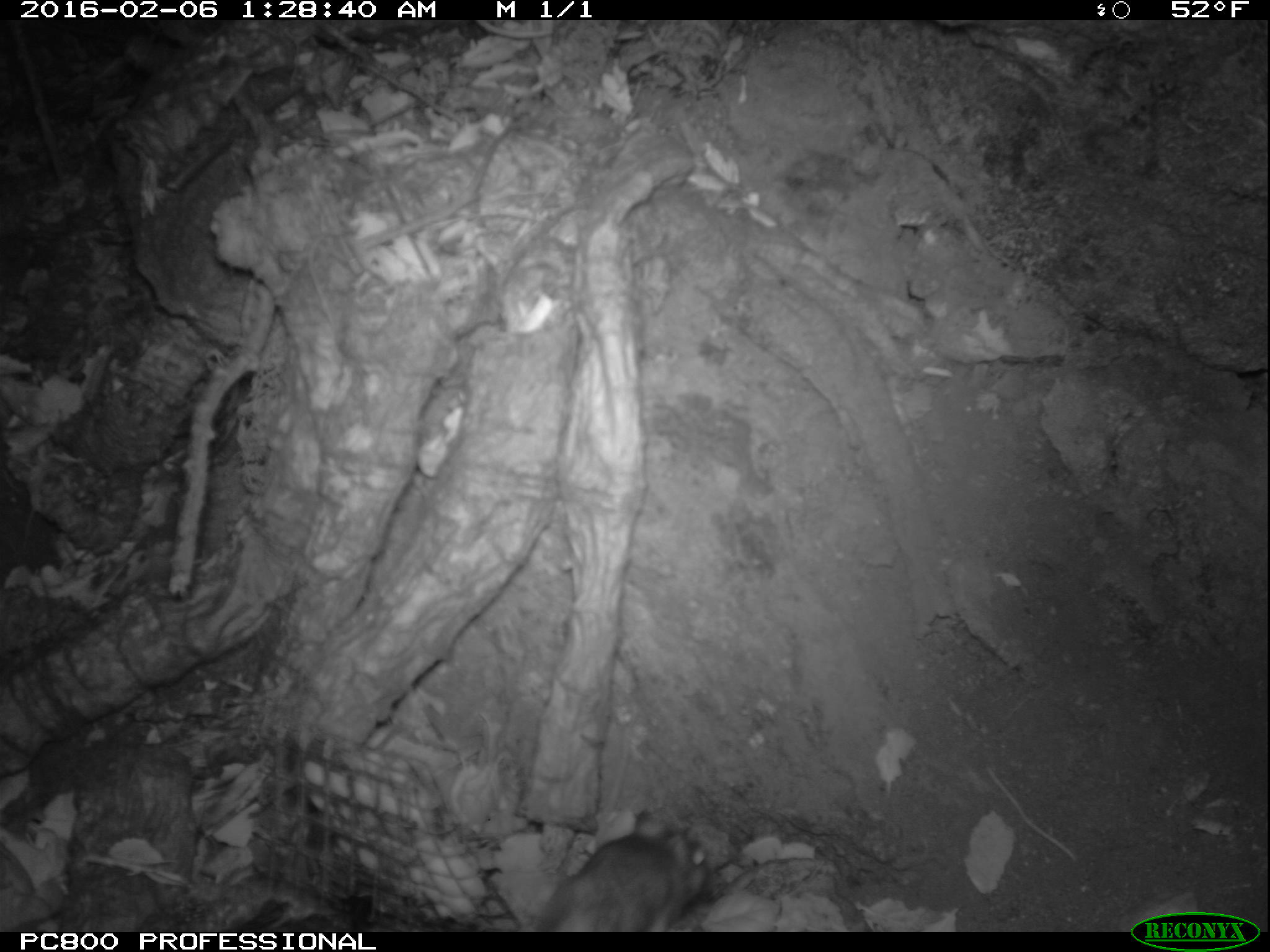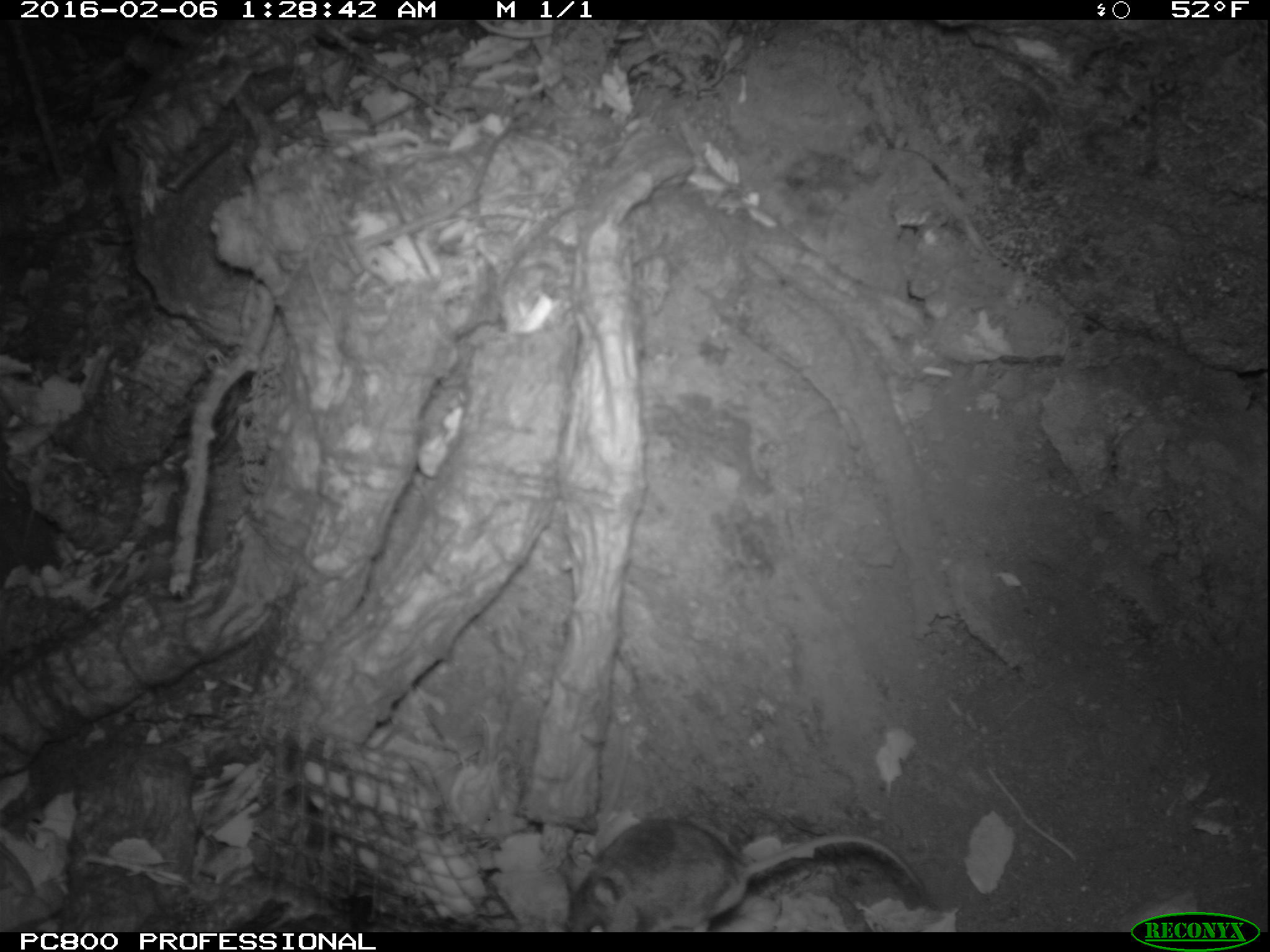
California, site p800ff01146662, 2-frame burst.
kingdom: Animalia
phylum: Chordata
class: Mammalia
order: Rodentia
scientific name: Rodentia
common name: rodent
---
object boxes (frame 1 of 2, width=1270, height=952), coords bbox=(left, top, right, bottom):
rodent: bbox=(526, 809, 708, 931)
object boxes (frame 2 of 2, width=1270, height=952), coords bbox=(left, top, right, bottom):
rodent: bbox=(563, 817, 926, 932)